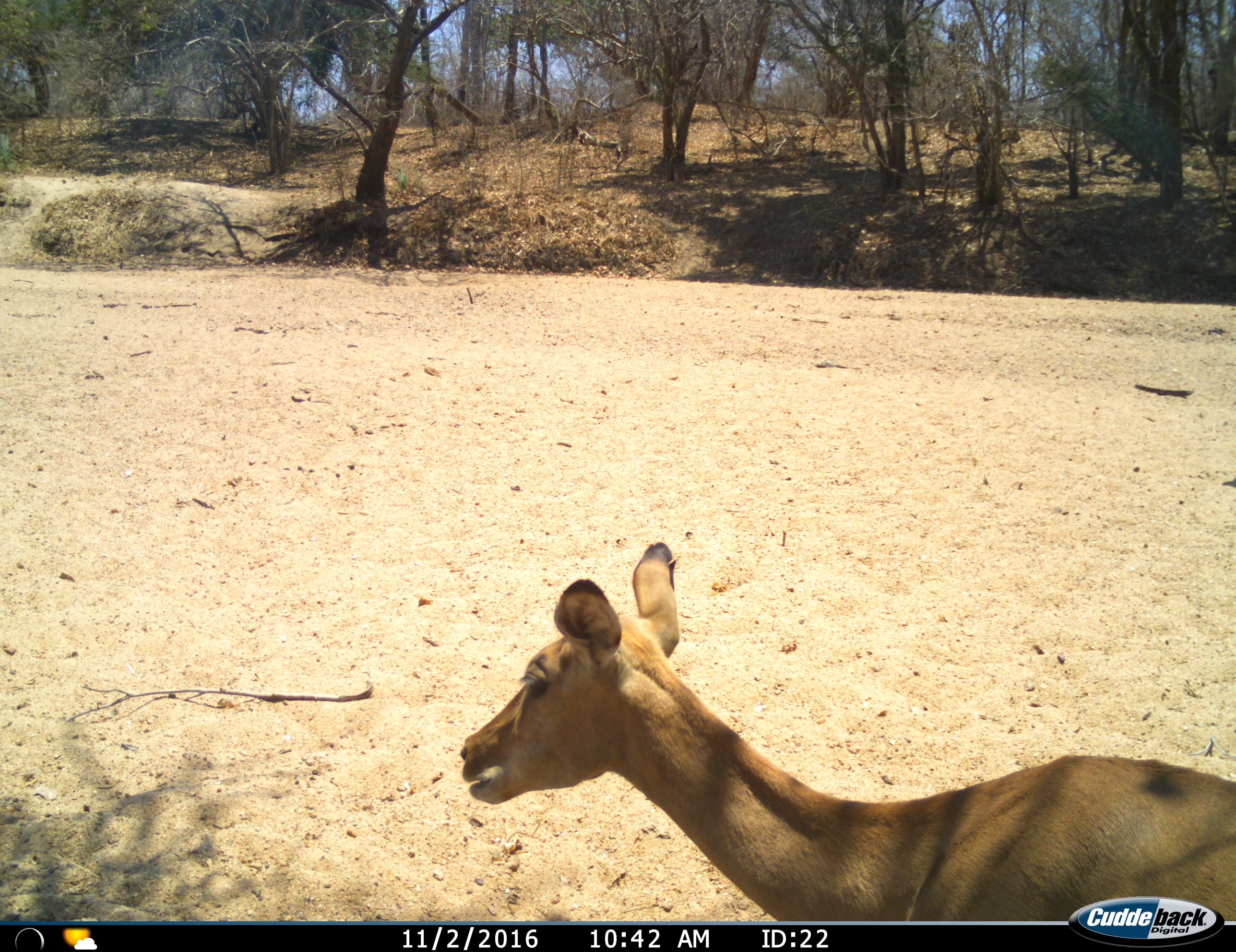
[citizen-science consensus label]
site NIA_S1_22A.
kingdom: Animalia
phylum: Chordata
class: Mammalia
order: Artiodactyla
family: Bovidae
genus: Aepyceros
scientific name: Aepyceros melampus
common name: impala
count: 1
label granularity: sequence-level